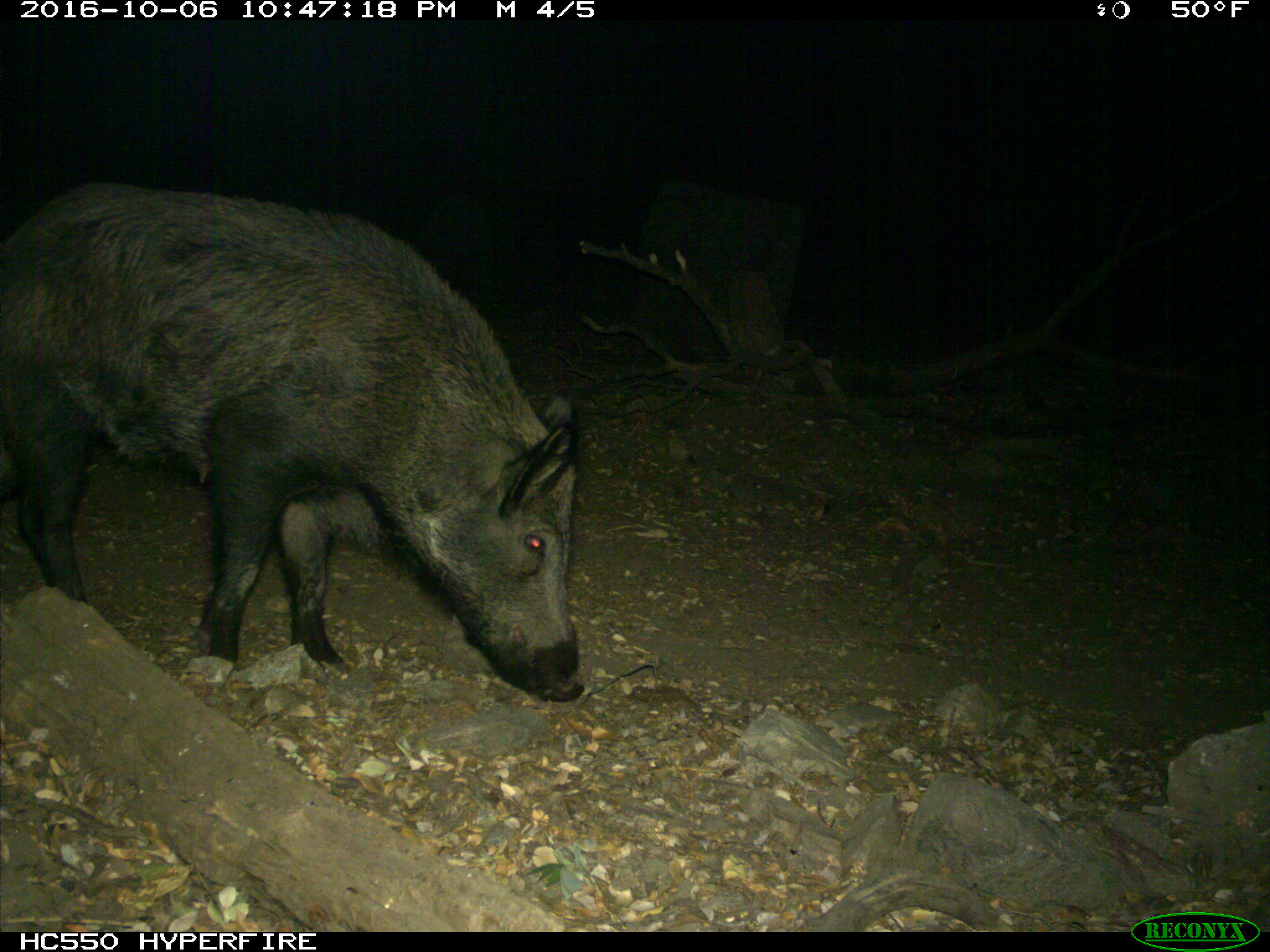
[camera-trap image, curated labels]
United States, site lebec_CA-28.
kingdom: Animalia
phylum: Chordata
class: Mammalia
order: Artiodactyla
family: Suidae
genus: Sus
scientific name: Sus scrofa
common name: wild boar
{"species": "Sus scrofa (wild boar)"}